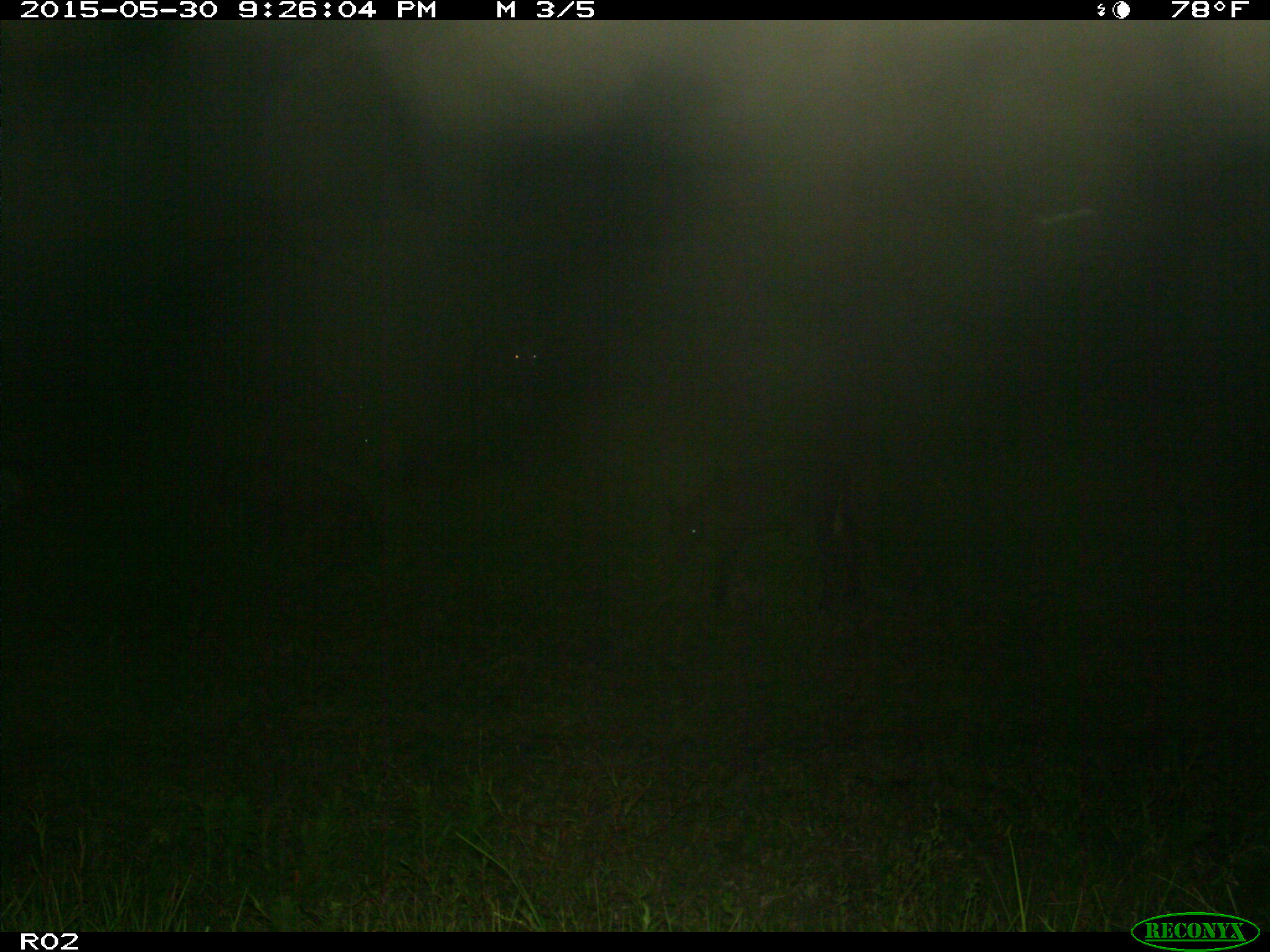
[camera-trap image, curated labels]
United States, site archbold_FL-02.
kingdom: Animalia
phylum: Chordata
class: Mammalia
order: Artiodactyla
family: Bovidae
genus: Bos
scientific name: Bos taurus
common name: domestic cow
Bos taurus (domestic cow).